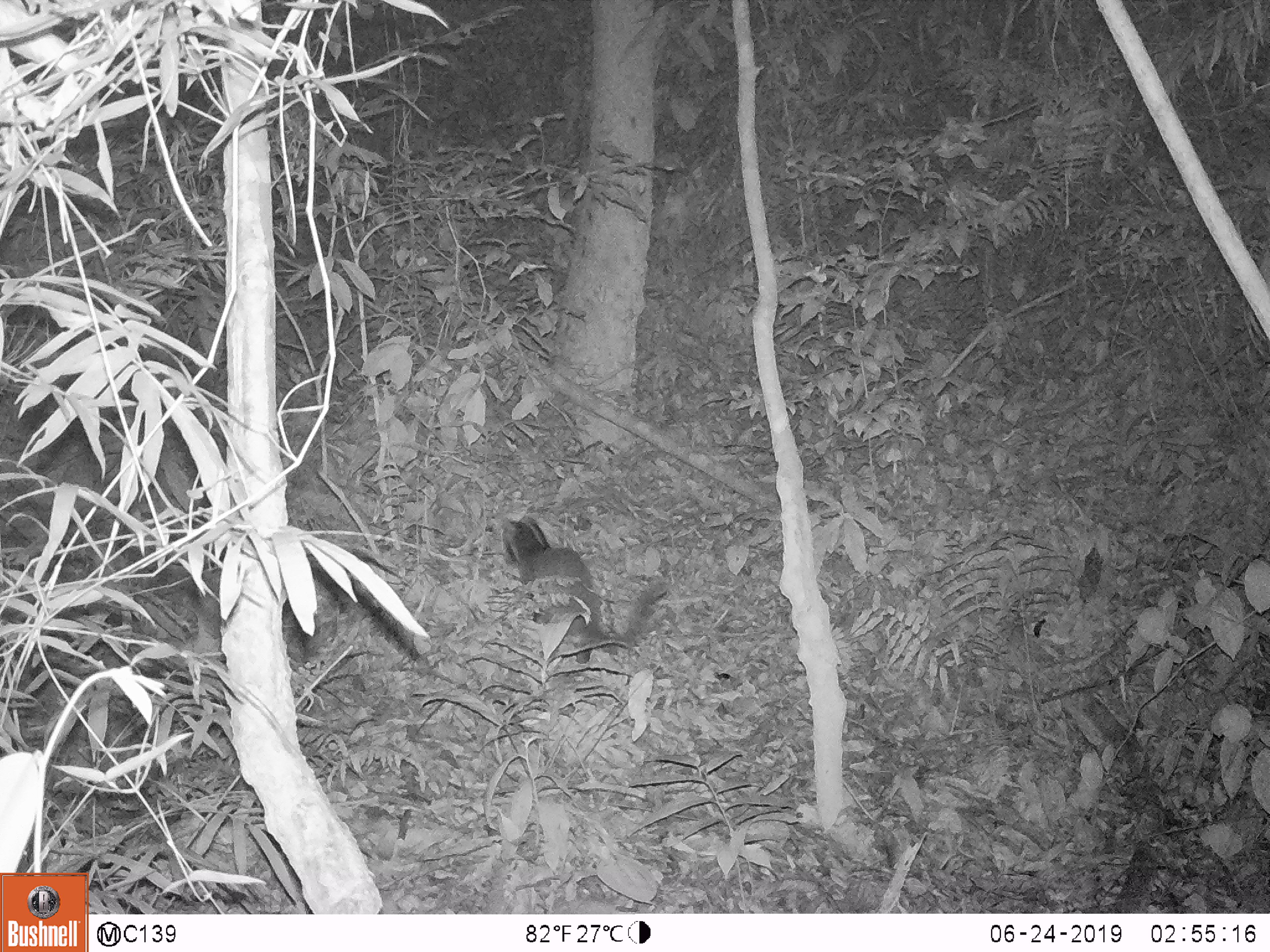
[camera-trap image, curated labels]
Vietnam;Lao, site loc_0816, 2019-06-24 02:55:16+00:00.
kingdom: Animalia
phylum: Chordata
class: Mammalia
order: Carnivora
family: Viverridae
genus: Paguma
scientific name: Paguma larvata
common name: masked palm civet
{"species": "masked palm civet (Paguma larvata)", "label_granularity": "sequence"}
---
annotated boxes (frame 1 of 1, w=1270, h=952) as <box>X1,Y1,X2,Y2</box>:
masked palm civet: <box>501,504,668,663</box>